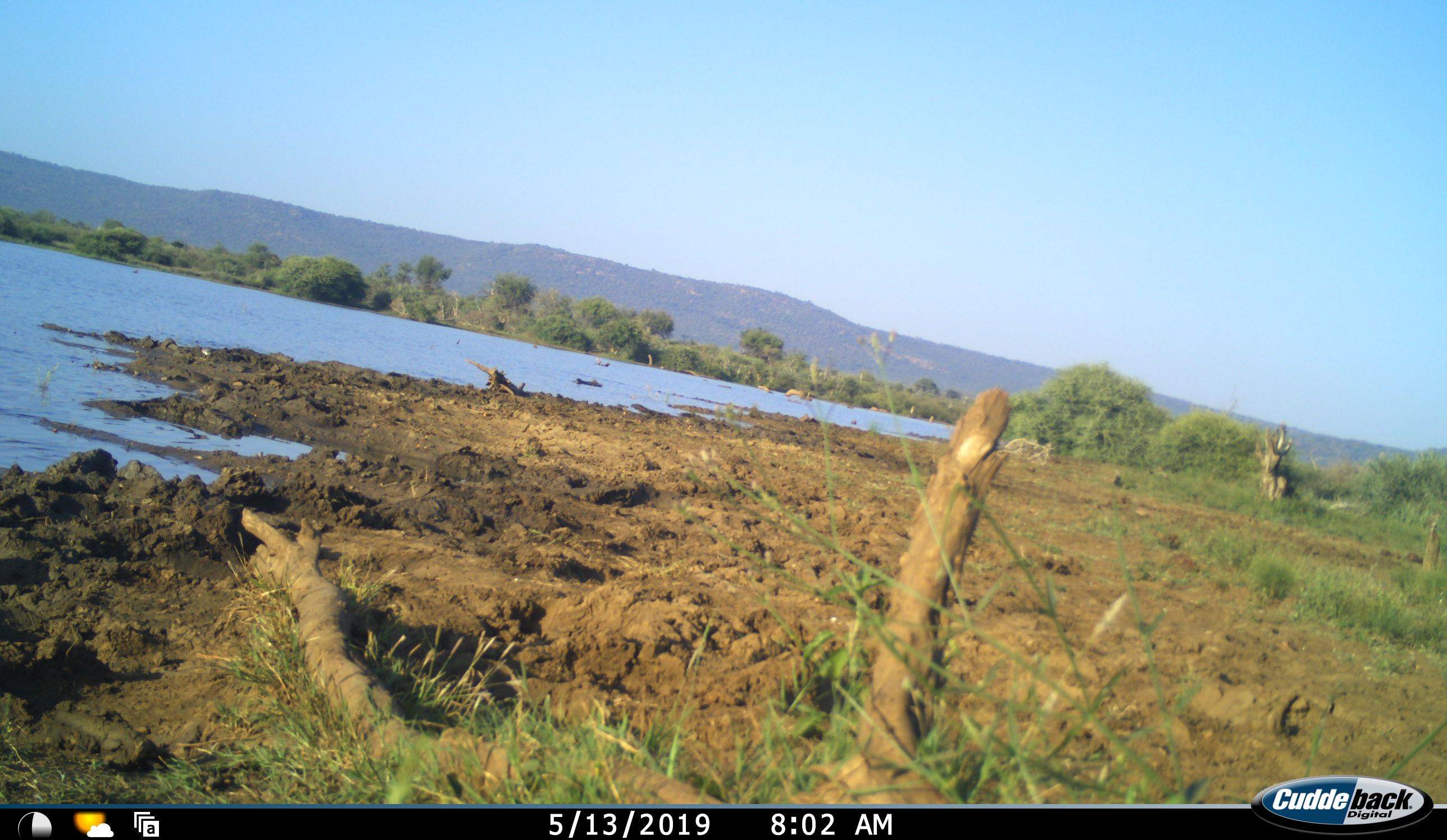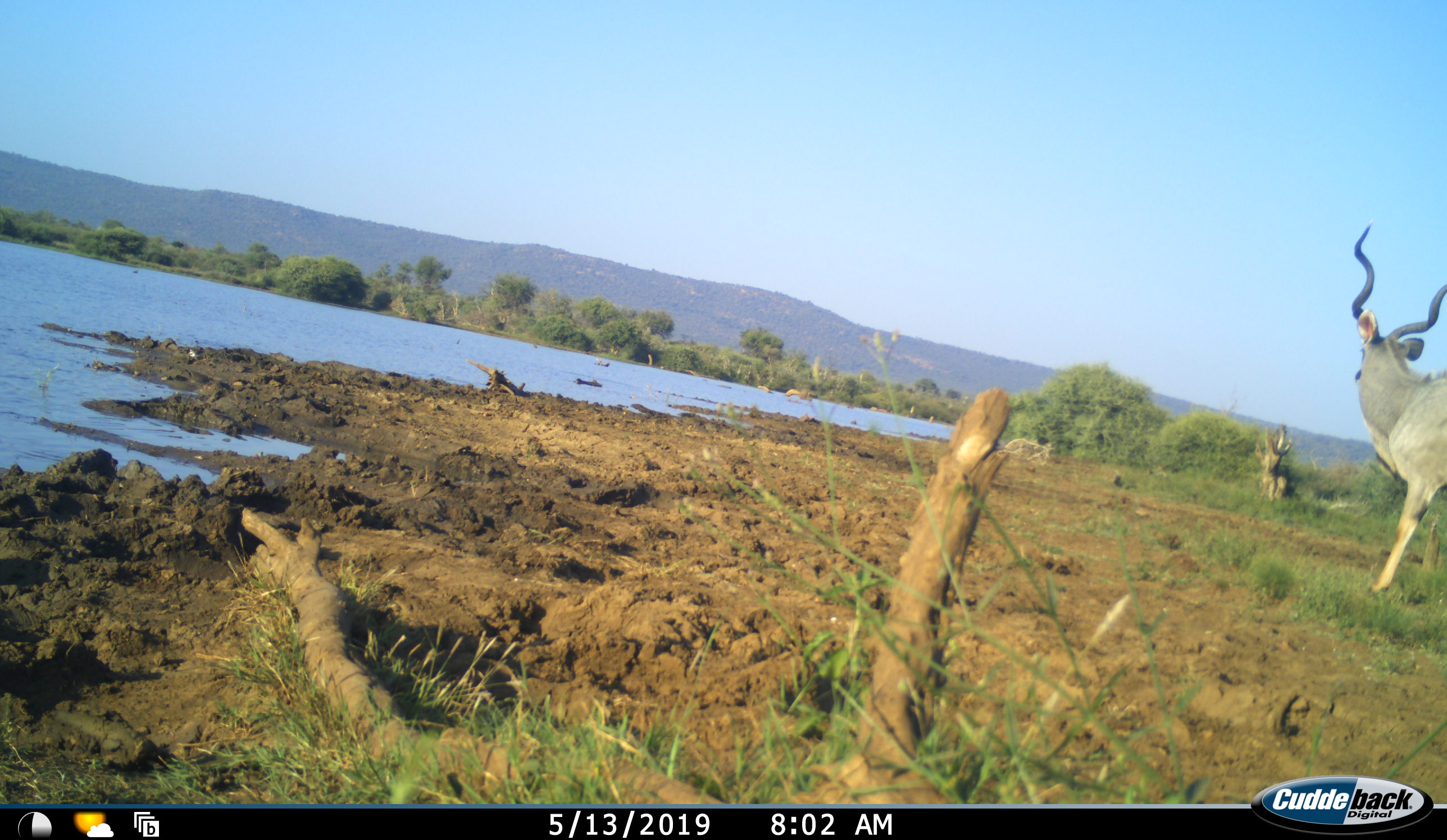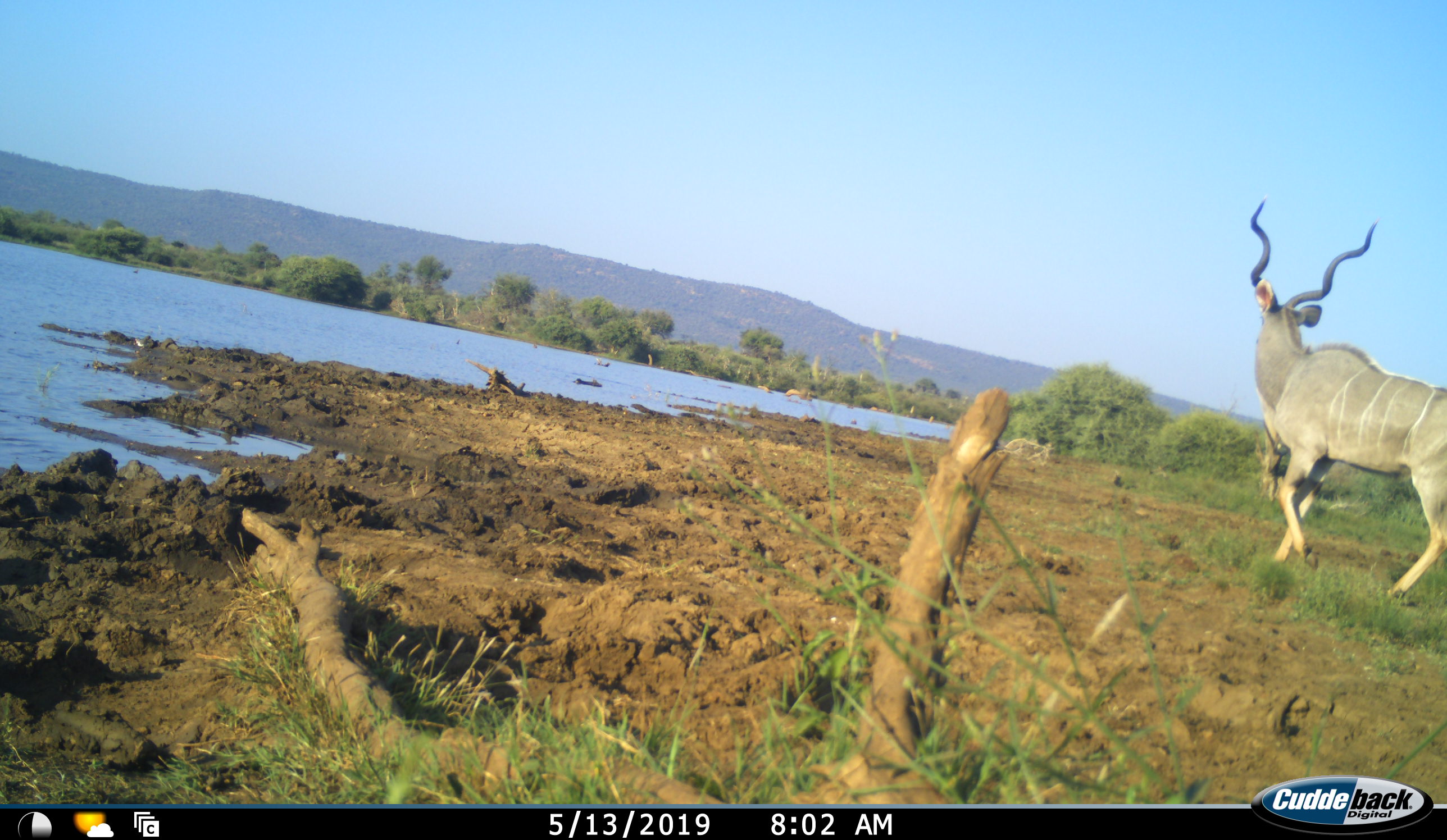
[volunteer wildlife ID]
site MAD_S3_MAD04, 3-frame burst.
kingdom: Animalia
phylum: Chordata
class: Mammalia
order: Artiodactyla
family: Bovidae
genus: Tragelaphus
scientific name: Tragelaphus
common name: kudu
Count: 1.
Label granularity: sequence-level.